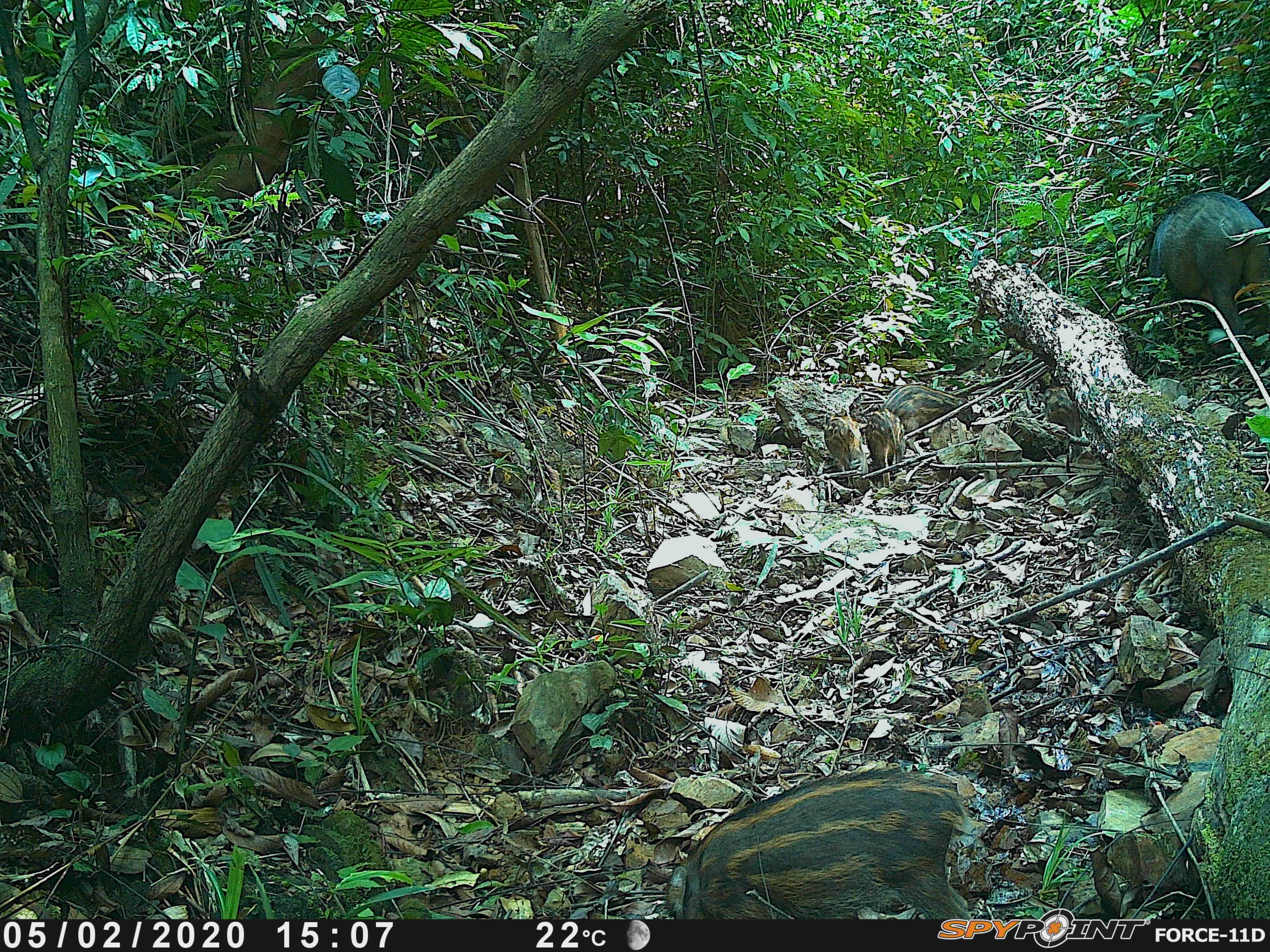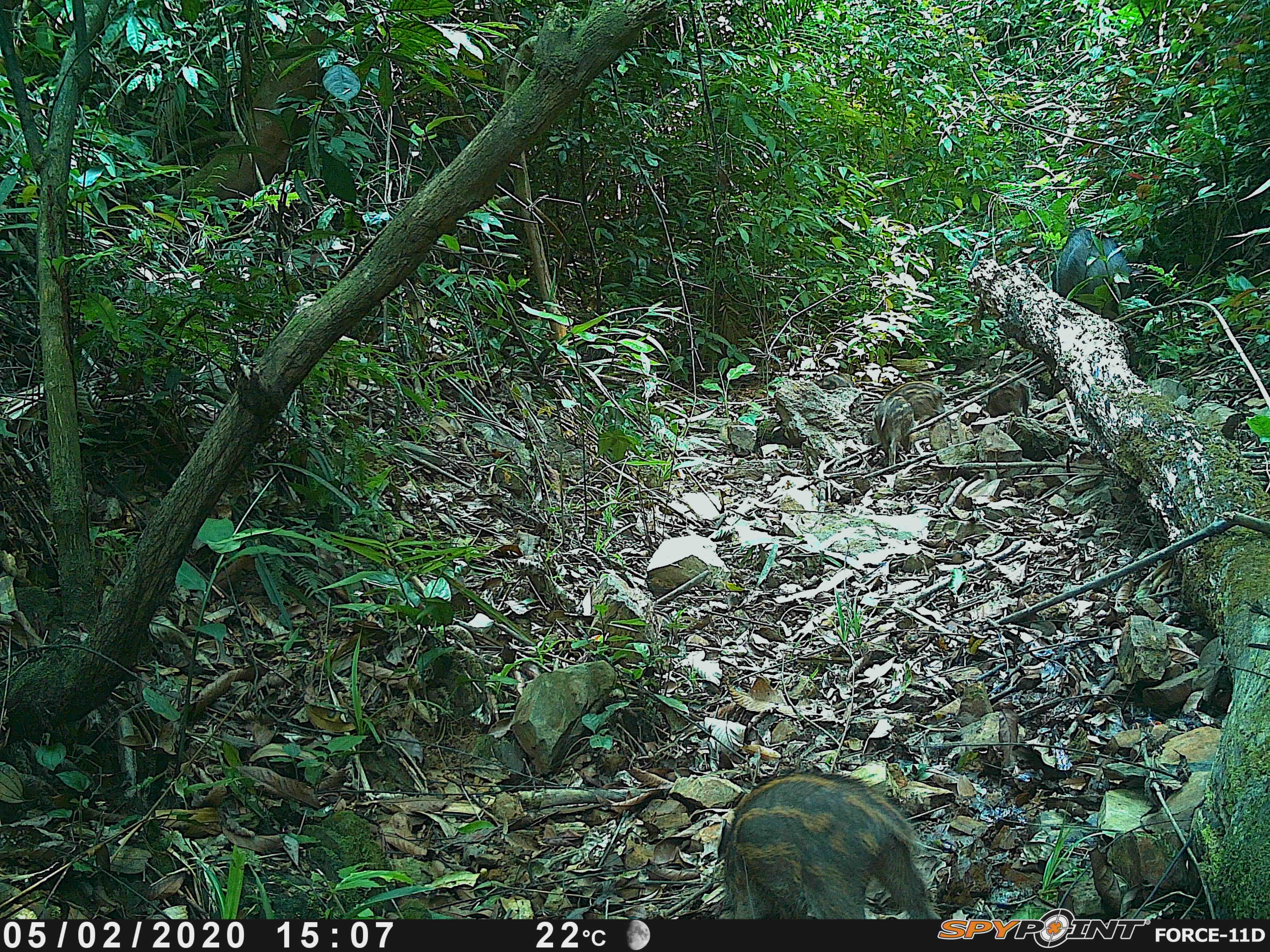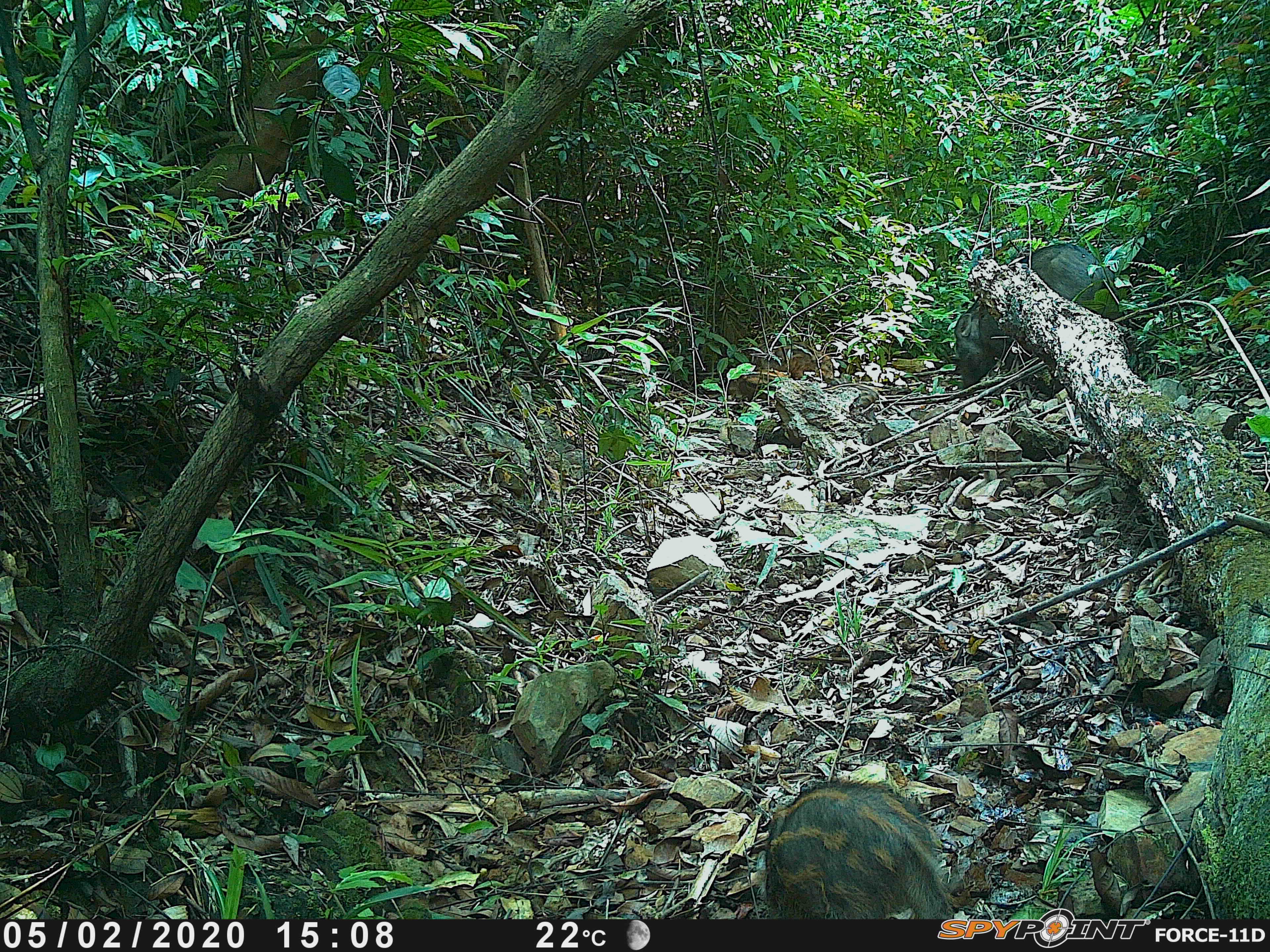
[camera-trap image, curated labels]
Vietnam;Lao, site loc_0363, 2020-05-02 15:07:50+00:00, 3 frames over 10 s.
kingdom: Animalia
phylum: Chordata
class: Mammalia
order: Artiodactyla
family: Suidae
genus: Sus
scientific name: Sus scrofa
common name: eurasian wild pig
Eurasian wild pig (Sus scrofa). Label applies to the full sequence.